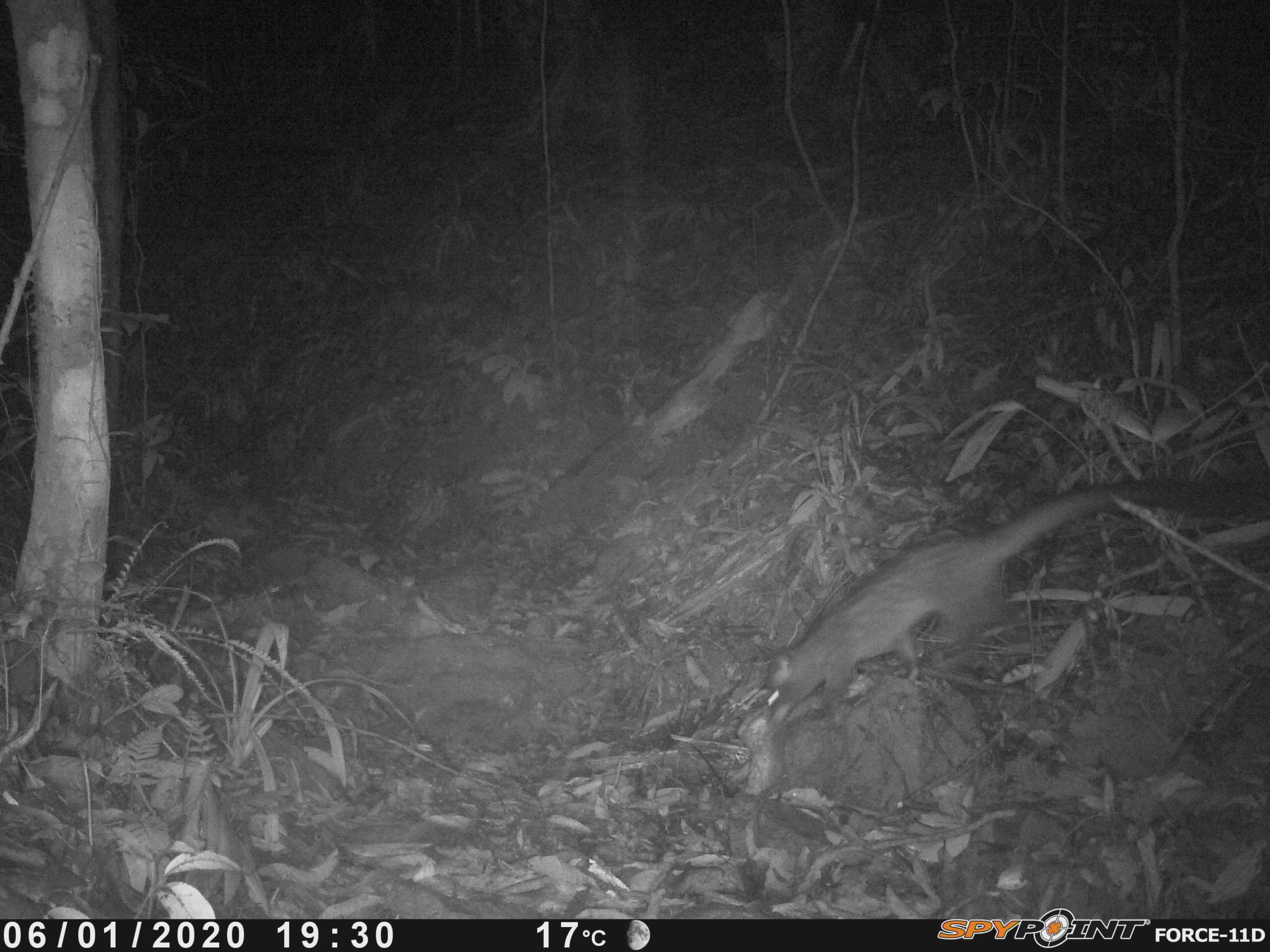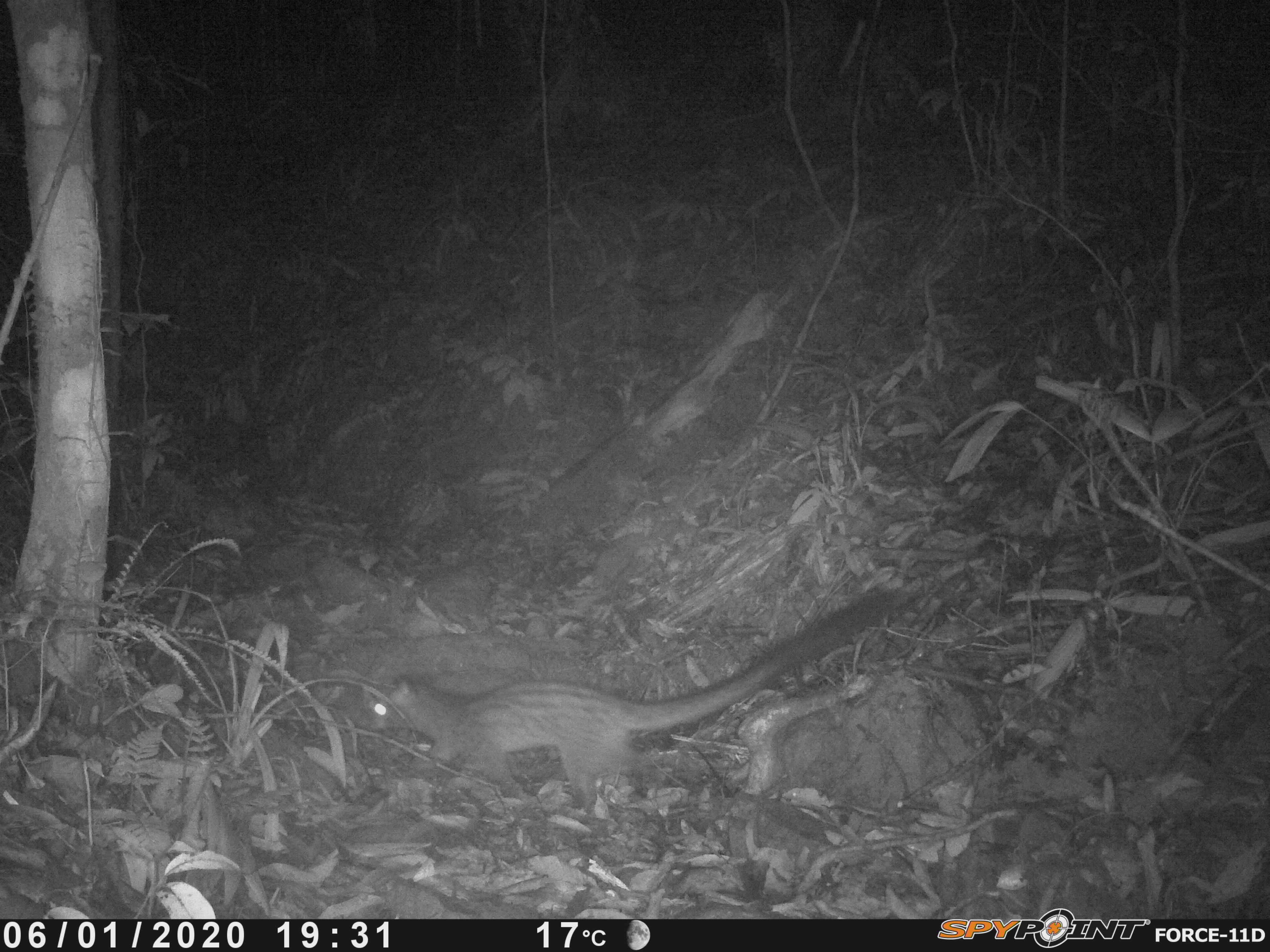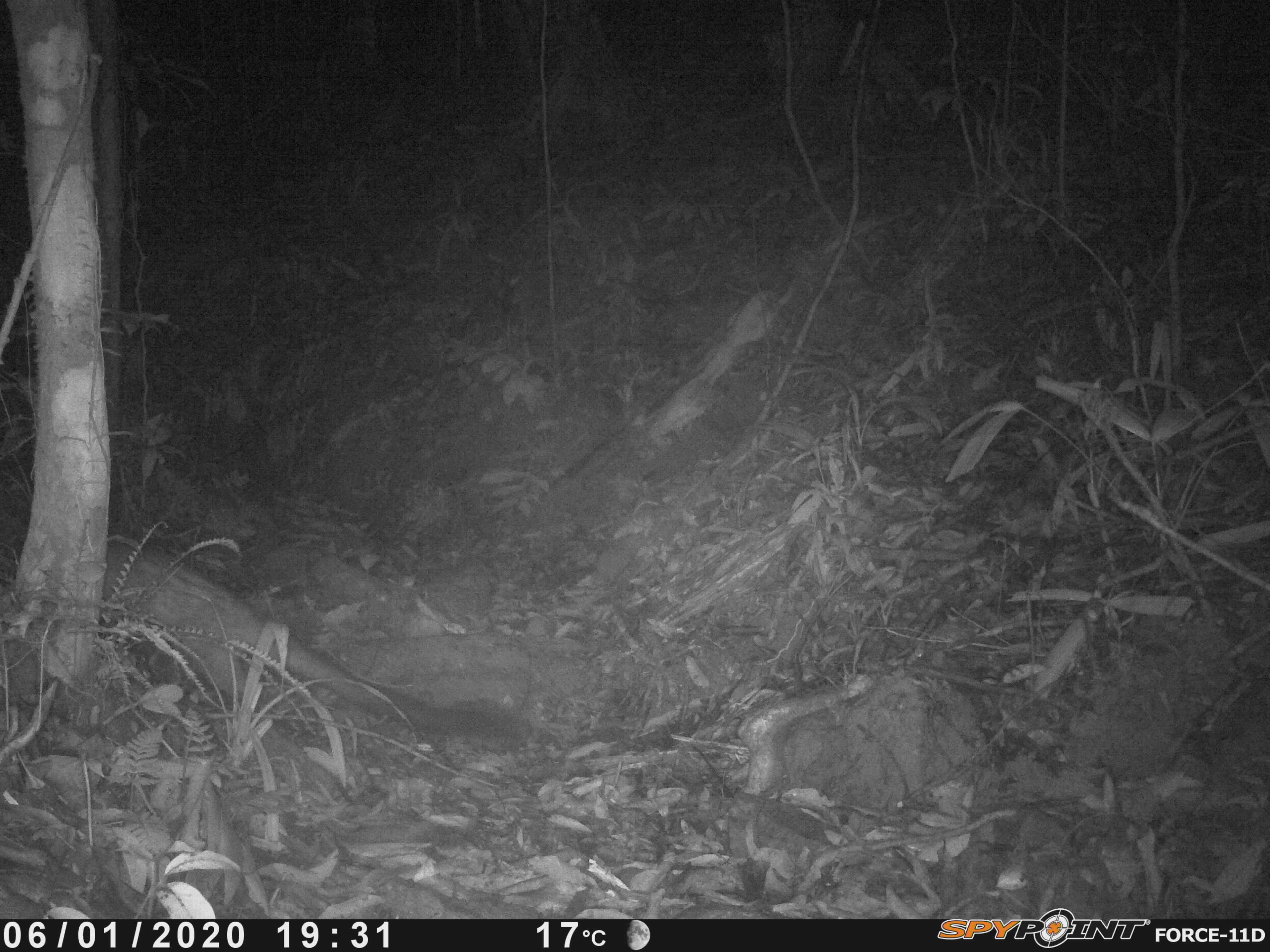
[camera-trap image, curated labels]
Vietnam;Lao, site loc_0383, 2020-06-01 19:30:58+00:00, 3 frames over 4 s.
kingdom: Animalia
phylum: Chordata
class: Mammalia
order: Carnivora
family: Viverridae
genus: Paradoxurus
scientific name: Paradoxurus hermaphroditus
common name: common palm civet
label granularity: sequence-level